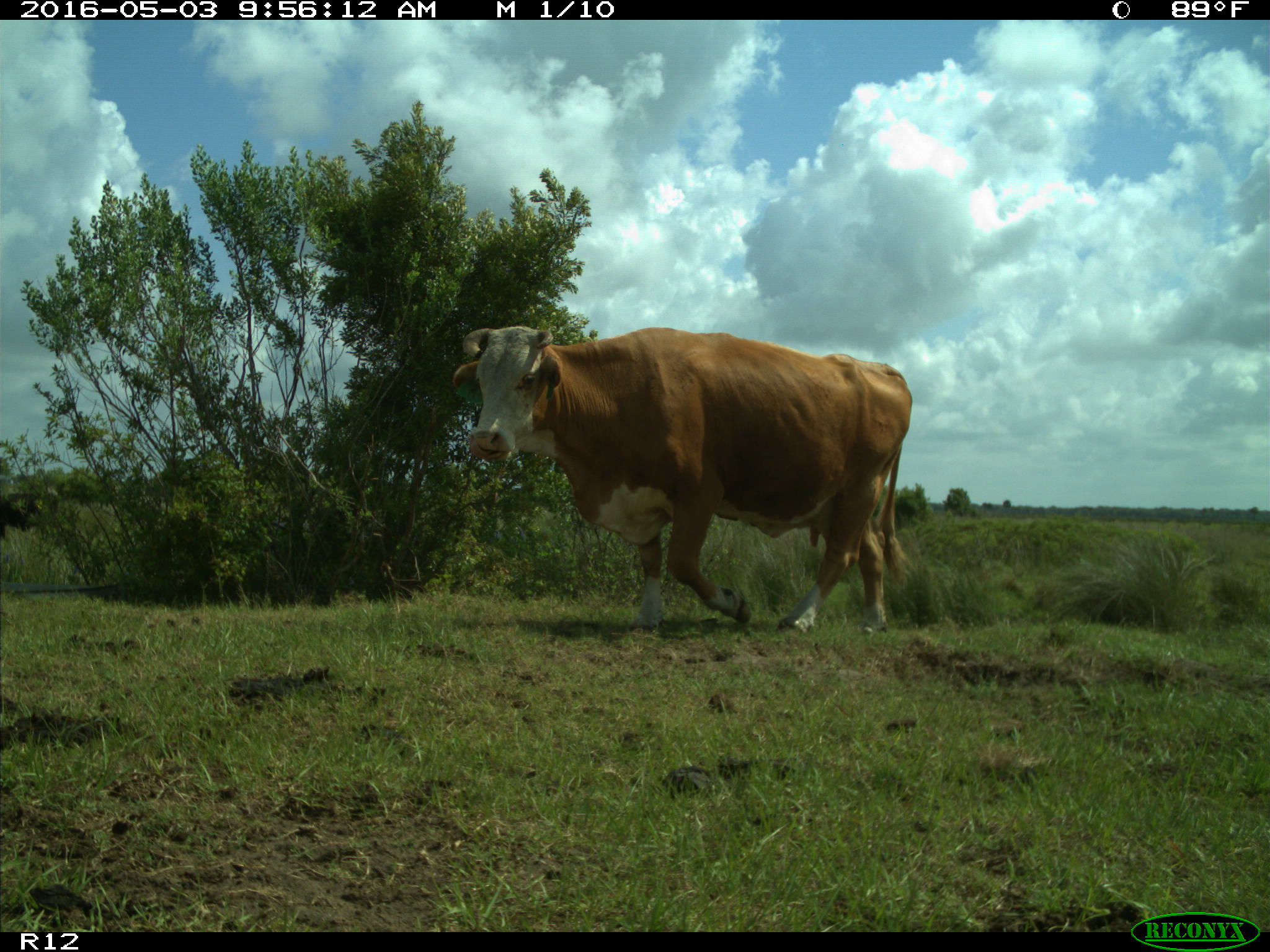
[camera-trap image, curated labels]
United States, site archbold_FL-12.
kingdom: Animalia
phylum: Chordata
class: Mammalia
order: Artiodactyla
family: Bovidae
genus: Bos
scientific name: Bos taurus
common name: domestic cow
Bos taurus (domestic cow).